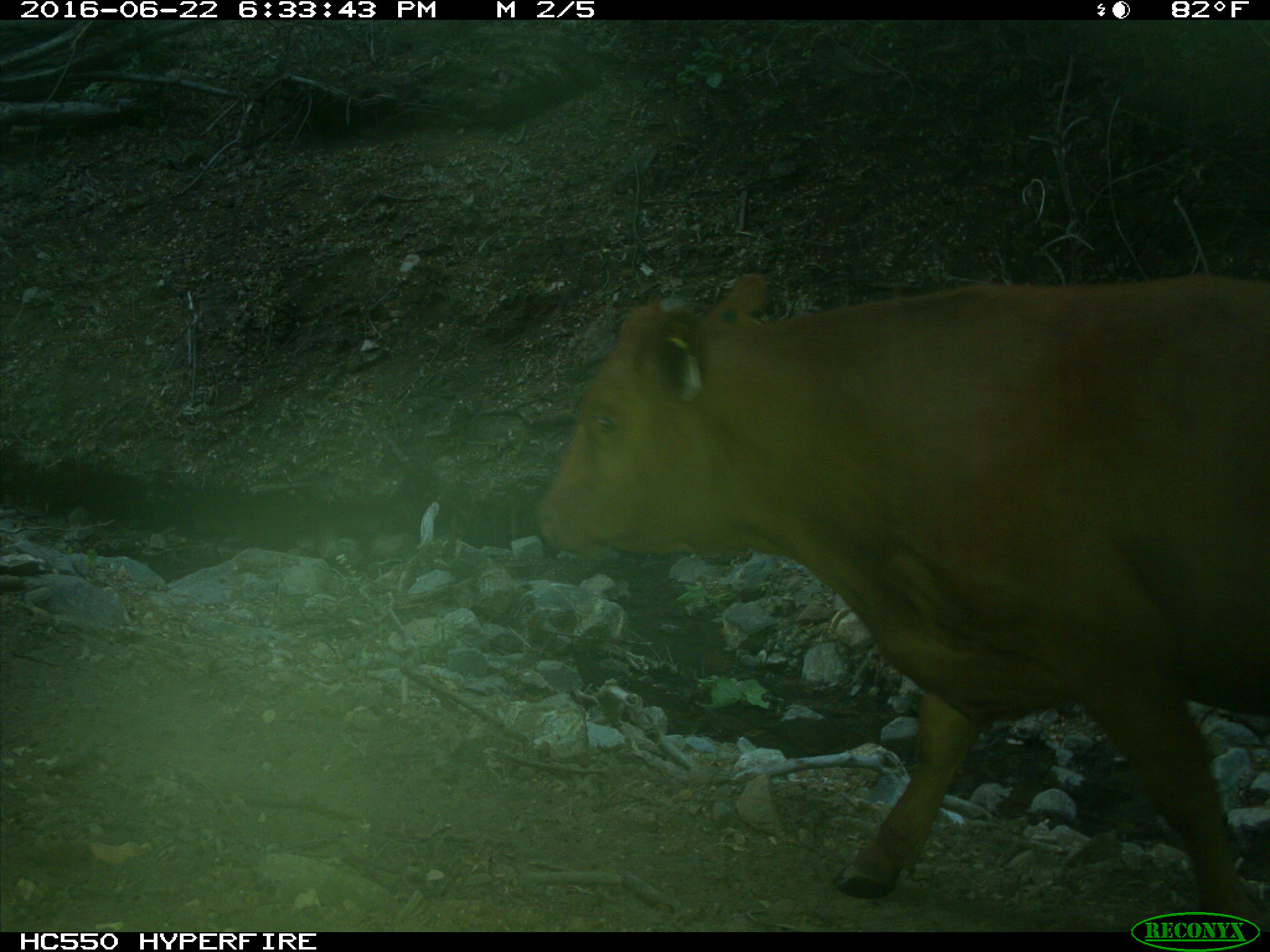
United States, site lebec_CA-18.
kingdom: Animalia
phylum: Chordata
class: Mammalia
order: Artiodactyla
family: Bovidae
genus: Bos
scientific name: Bos taurus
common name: domestic cow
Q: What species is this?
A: Bos taurus (domestic cow).